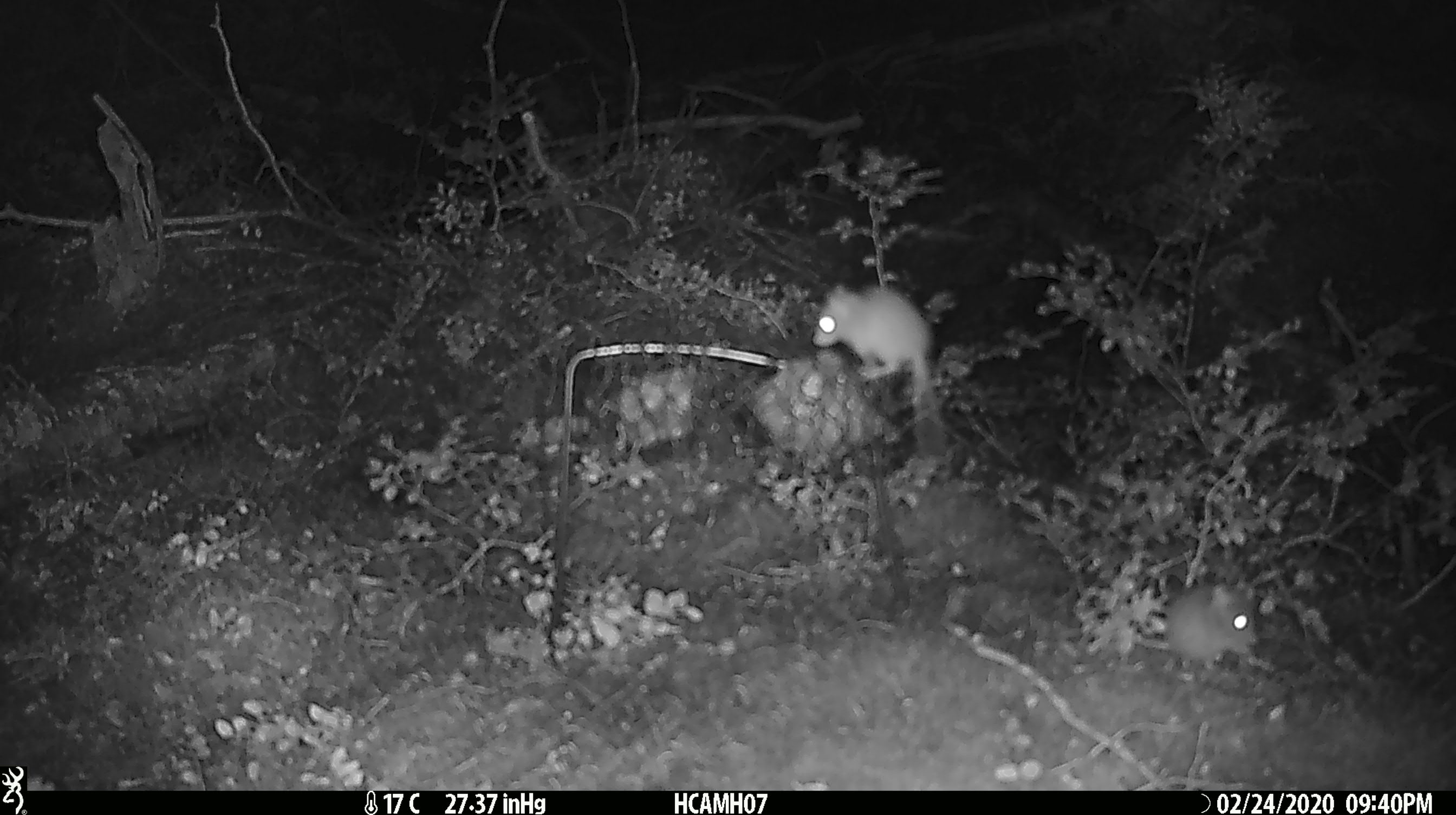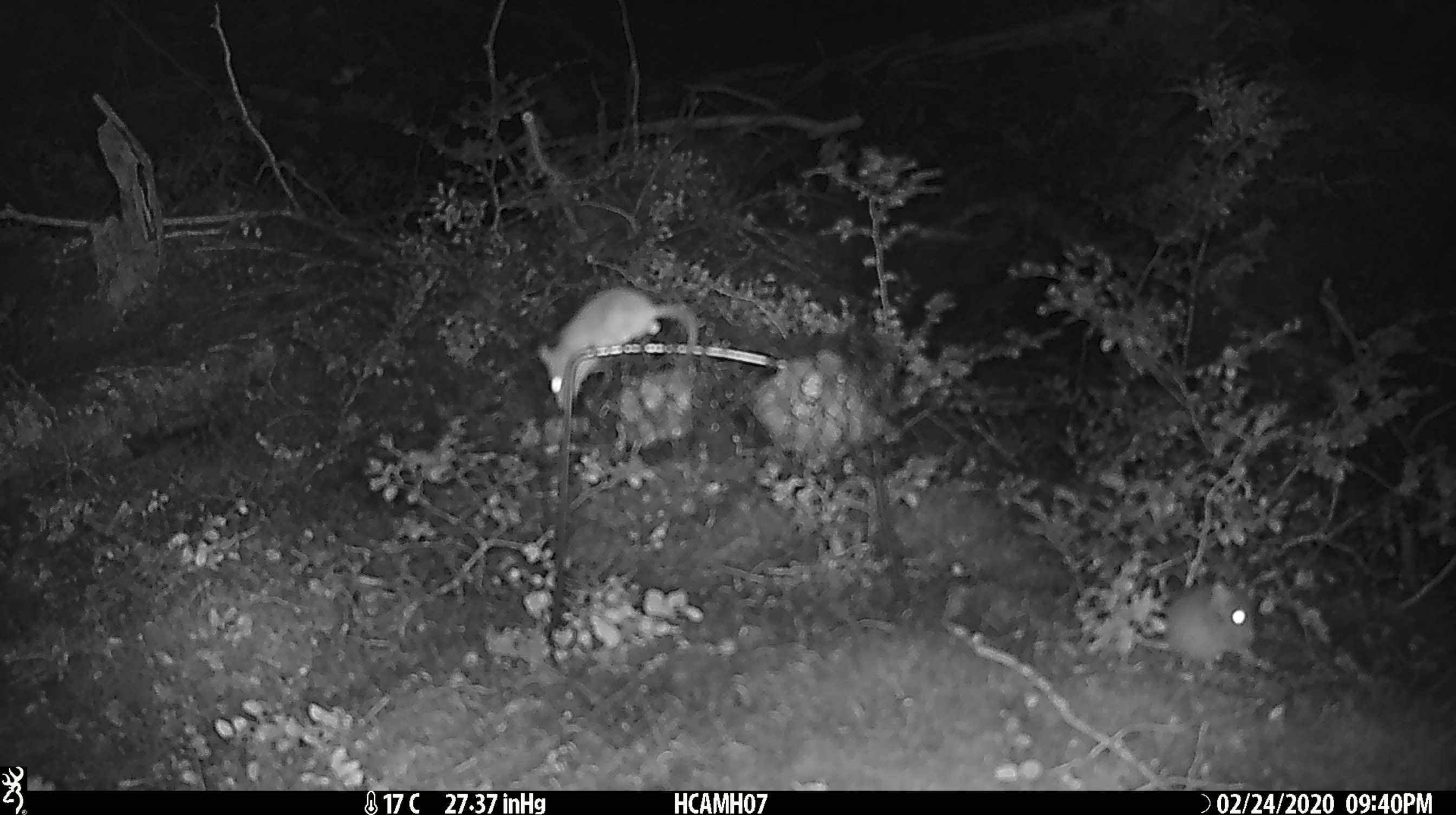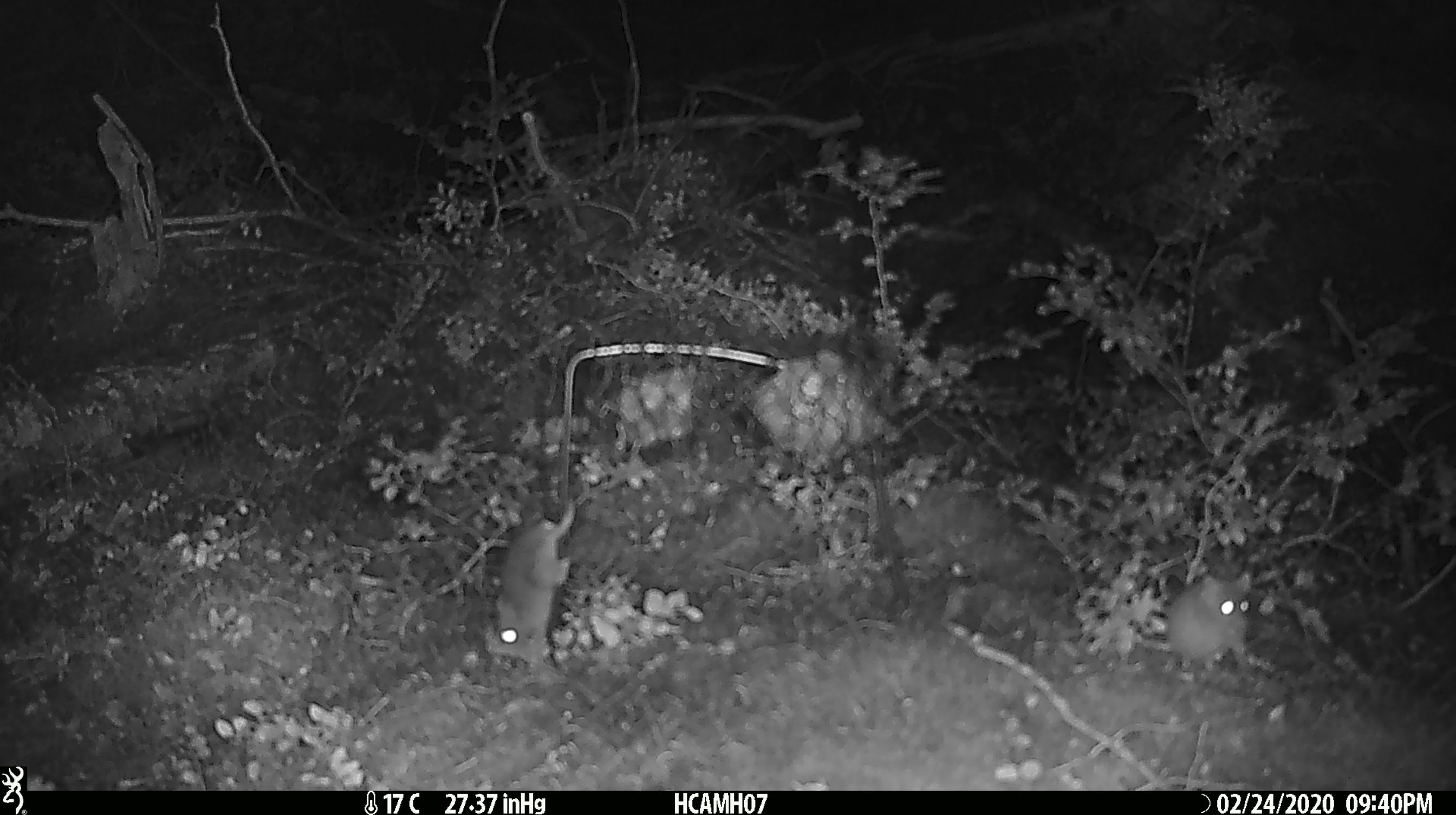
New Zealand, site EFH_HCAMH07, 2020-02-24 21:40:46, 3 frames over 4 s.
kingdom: Animalia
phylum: Chordata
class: Mammalia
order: Rodentia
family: Muridae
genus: Mus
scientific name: Mus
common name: mouse